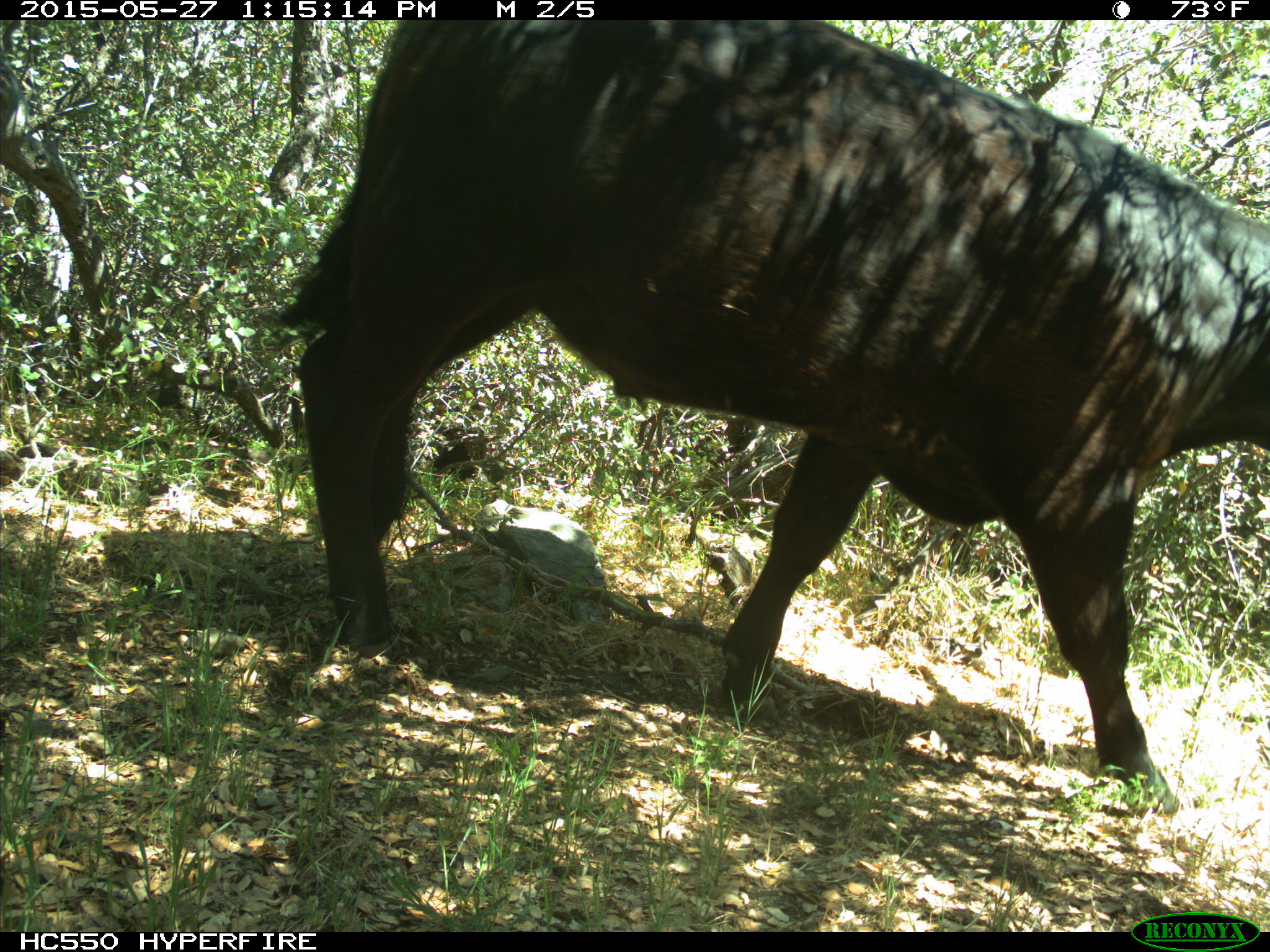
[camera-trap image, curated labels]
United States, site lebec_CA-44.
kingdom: Animalia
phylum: Chordata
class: Mammalia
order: Artiodactyla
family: Bovidae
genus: Bos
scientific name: Bos taurus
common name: domestic cow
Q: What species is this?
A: Bos taurus (domestic cow).